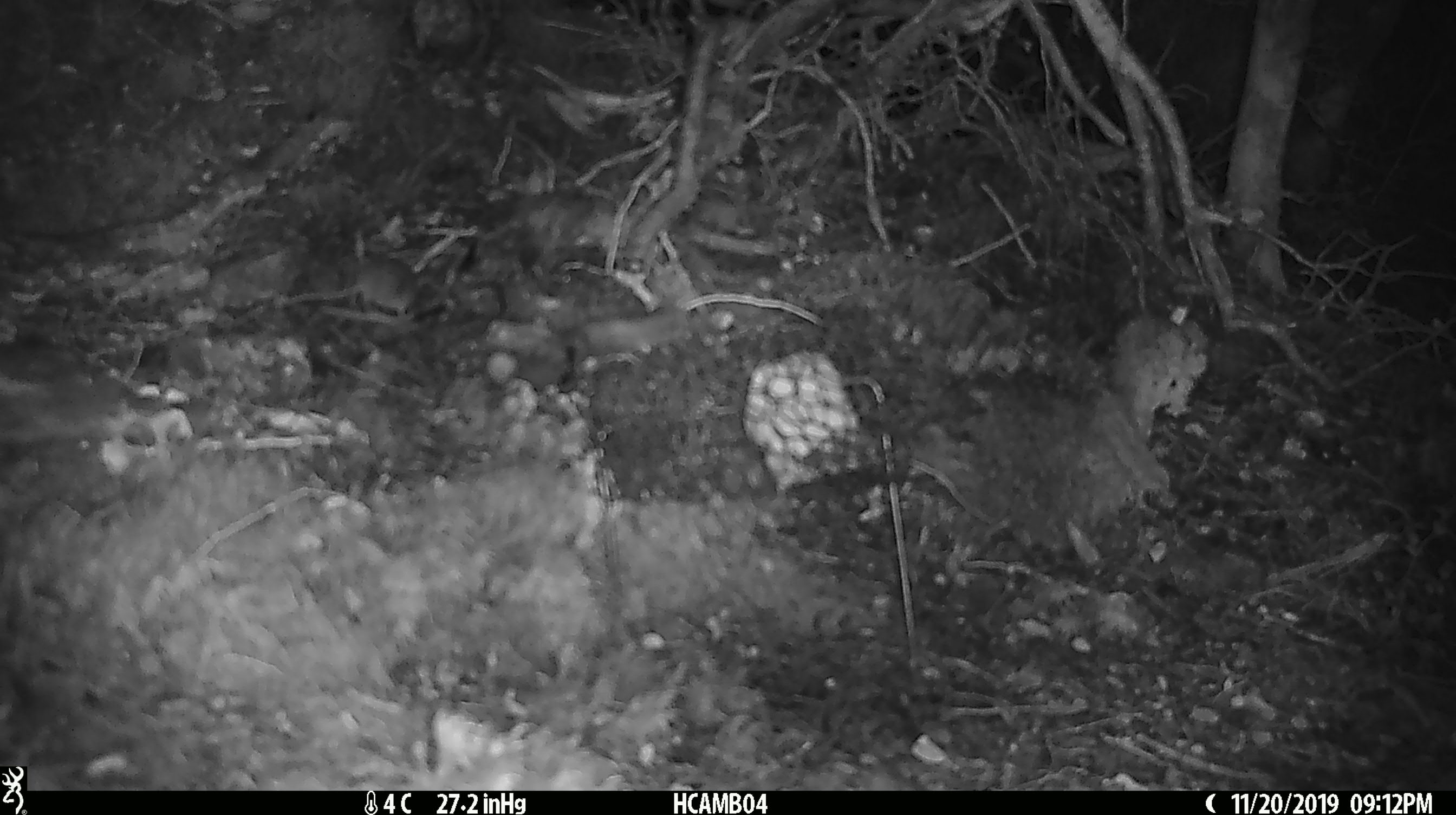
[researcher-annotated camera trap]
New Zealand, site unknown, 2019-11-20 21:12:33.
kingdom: Animalia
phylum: Chordata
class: Mammalia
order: Rodentia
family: Muridae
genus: Mus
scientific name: Mus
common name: mouse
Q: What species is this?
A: Mouse (Mus).